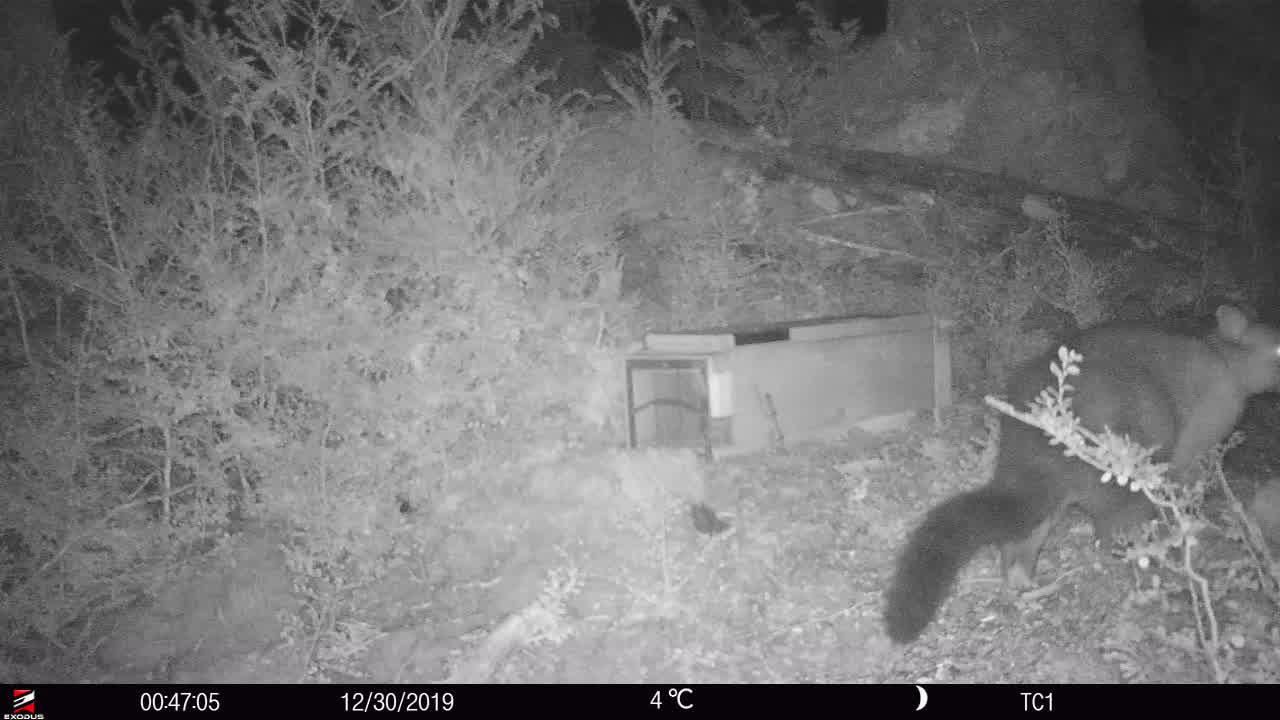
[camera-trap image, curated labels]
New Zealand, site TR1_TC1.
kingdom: Animalia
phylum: Chordata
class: Mammalia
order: Diprotodontia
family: Phalangeridae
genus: Trichosurus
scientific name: Trichosurus vulpecula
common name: common brushtail possum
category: possum